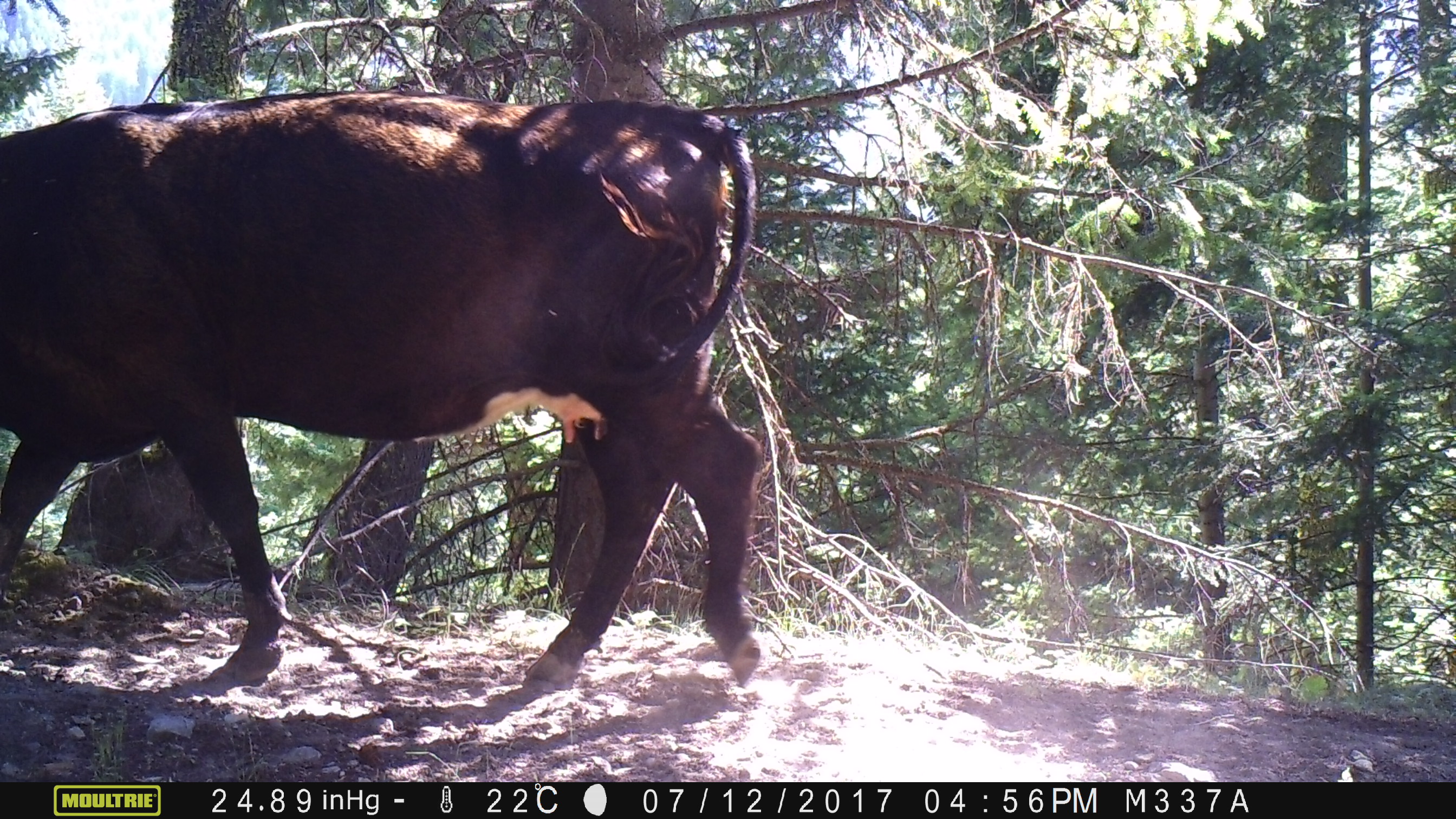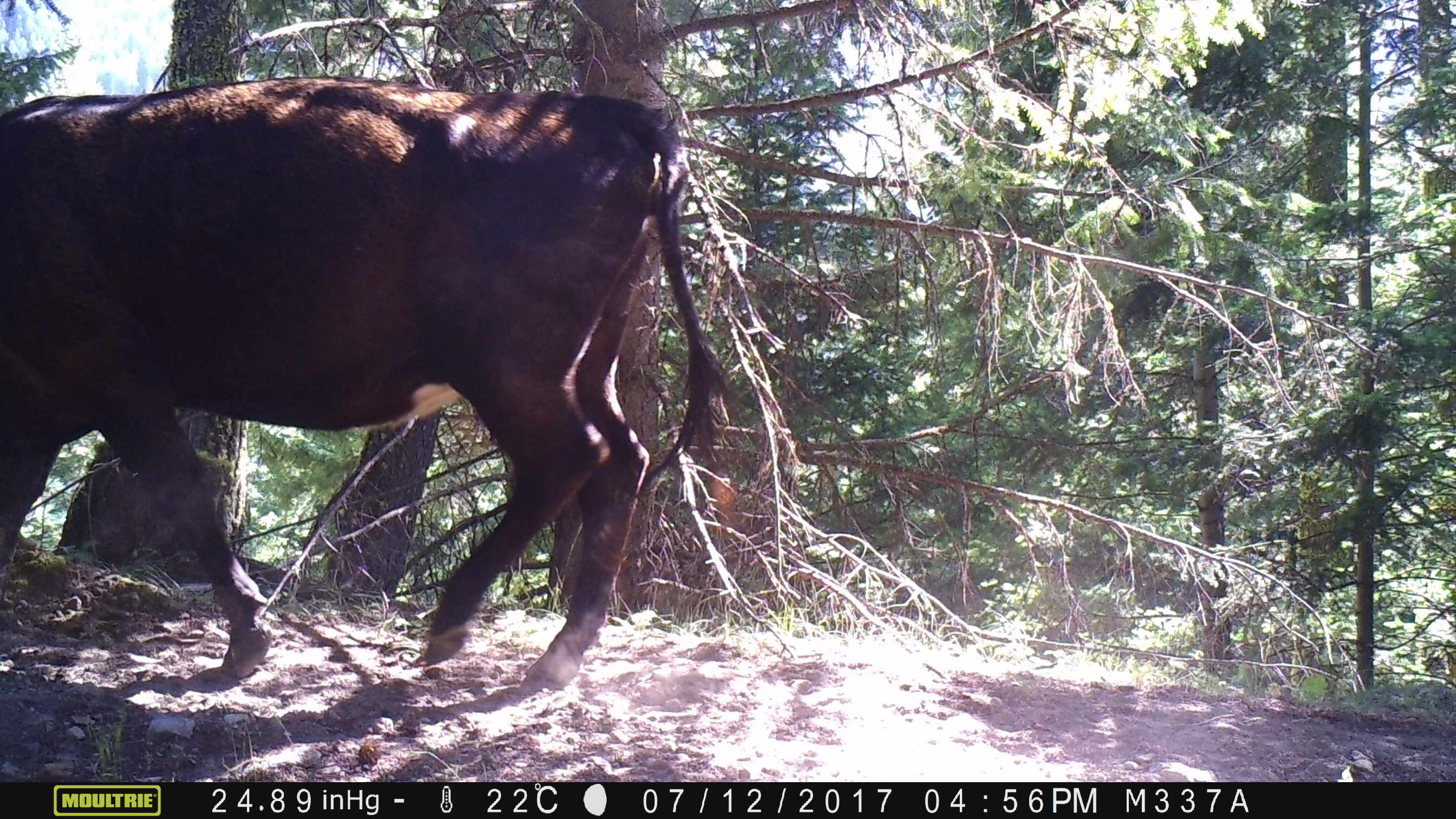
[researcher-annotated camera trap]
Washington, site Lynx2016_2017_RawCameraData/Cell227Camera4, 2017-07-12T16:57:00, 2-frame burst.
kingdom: Animalia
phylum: Chordata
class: Mammalia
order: Artiodactyla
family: Bovidae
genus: Bos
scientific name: Bos taurus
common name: domestic cattle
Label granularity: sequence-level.